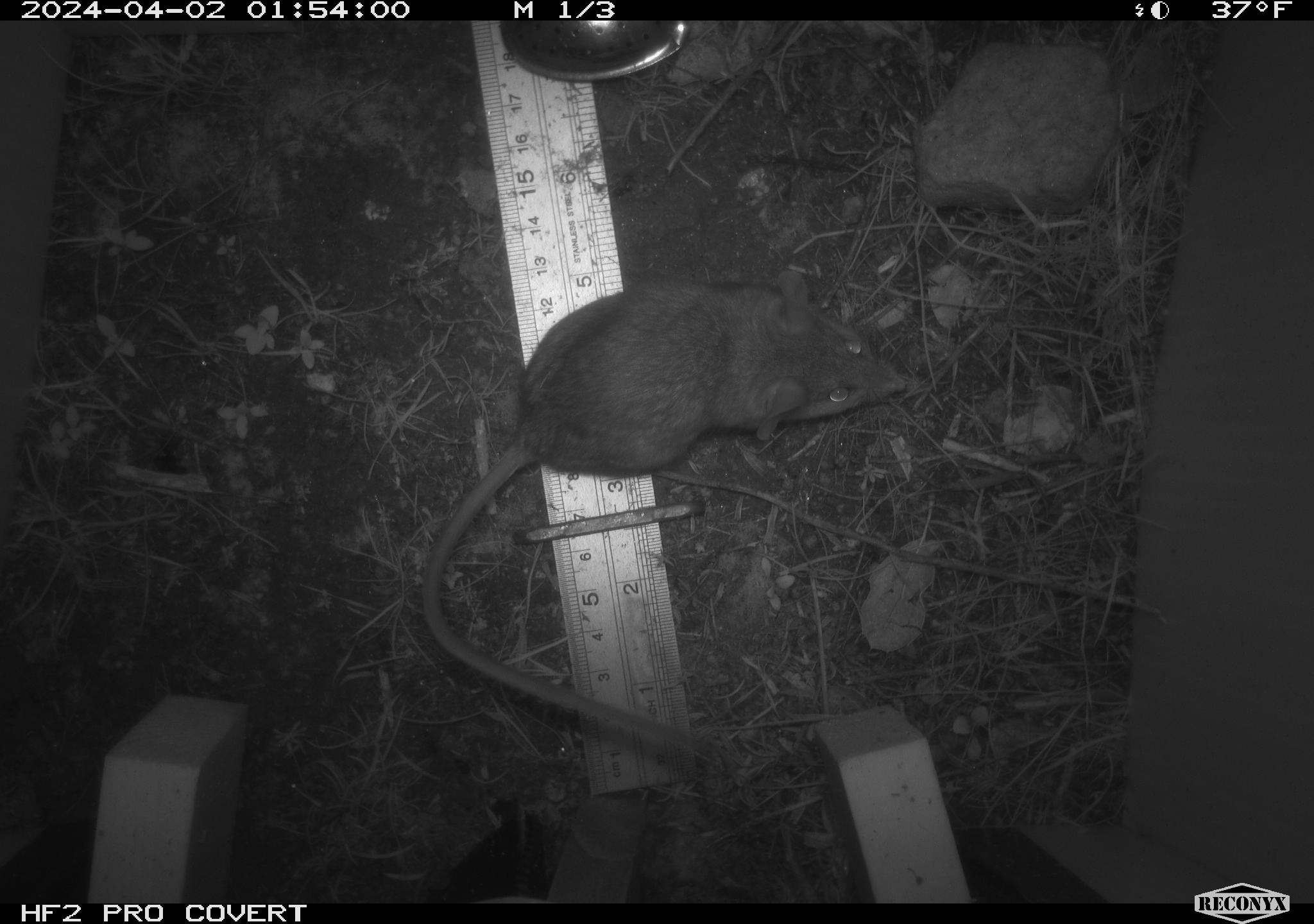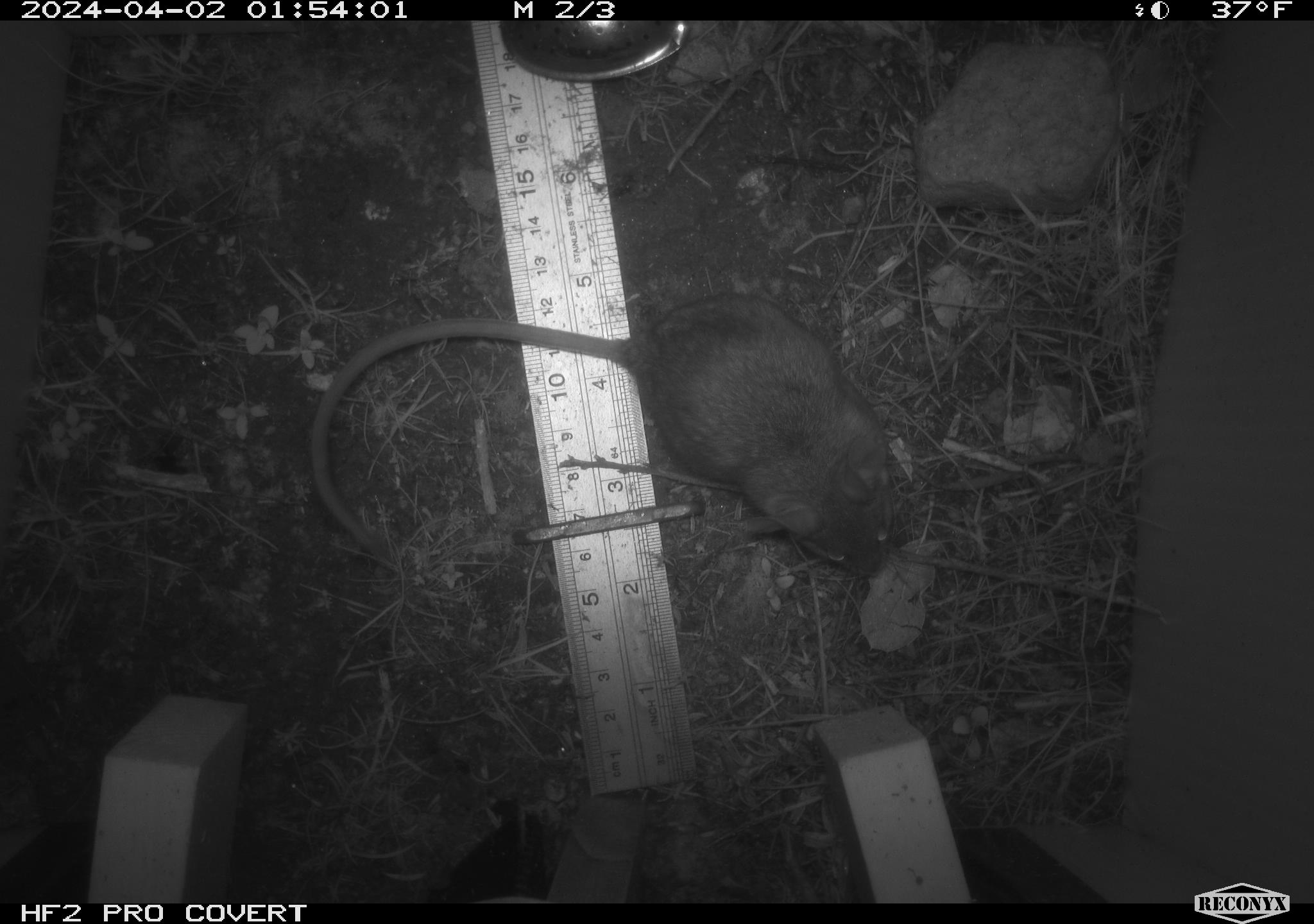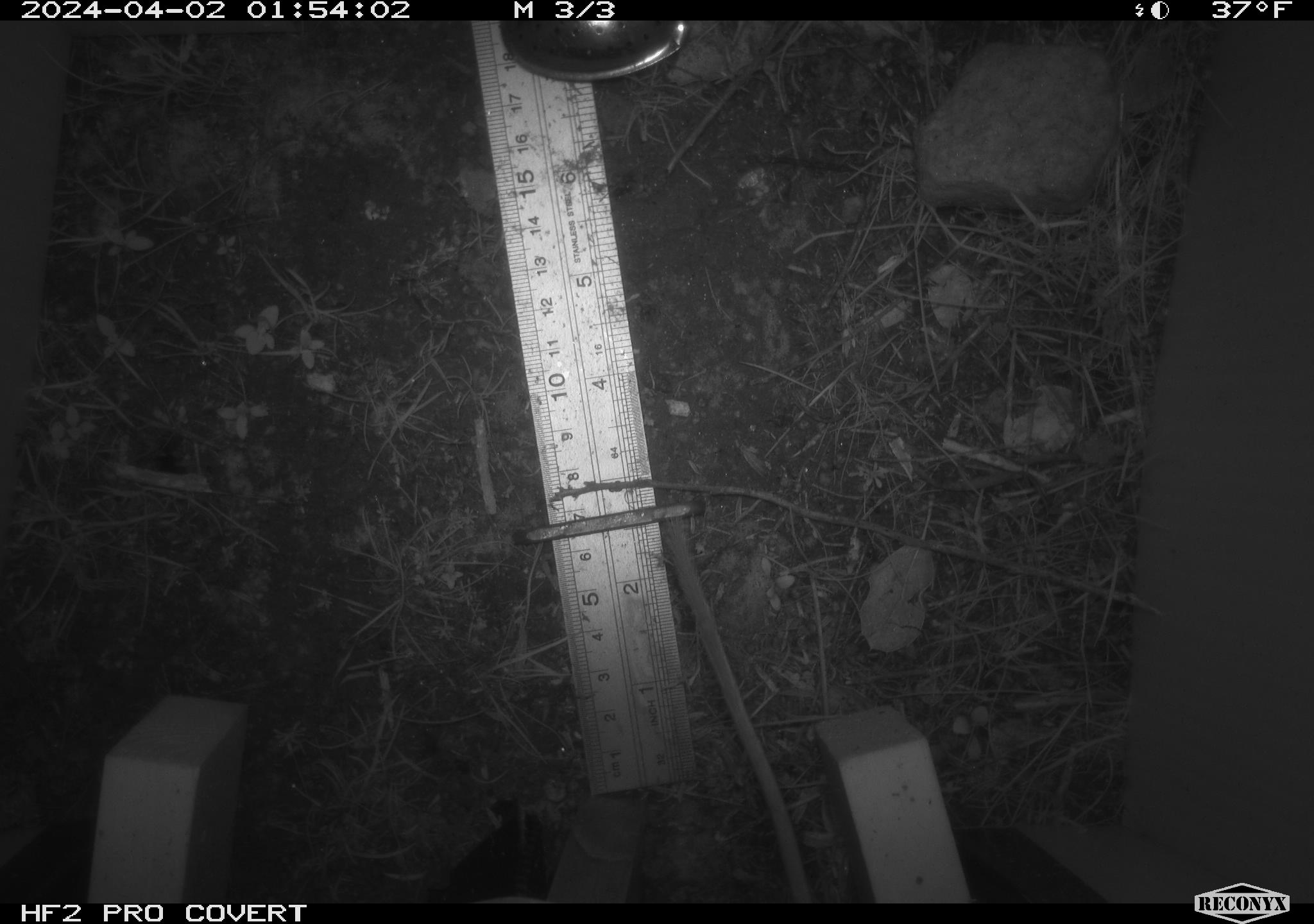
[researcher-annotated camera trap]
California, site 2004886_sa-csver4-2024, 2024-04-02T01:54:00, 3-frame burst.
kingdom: Animalia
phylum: Chordata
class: Mammalia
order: Rodentia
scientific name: Rodentia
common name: mouse species